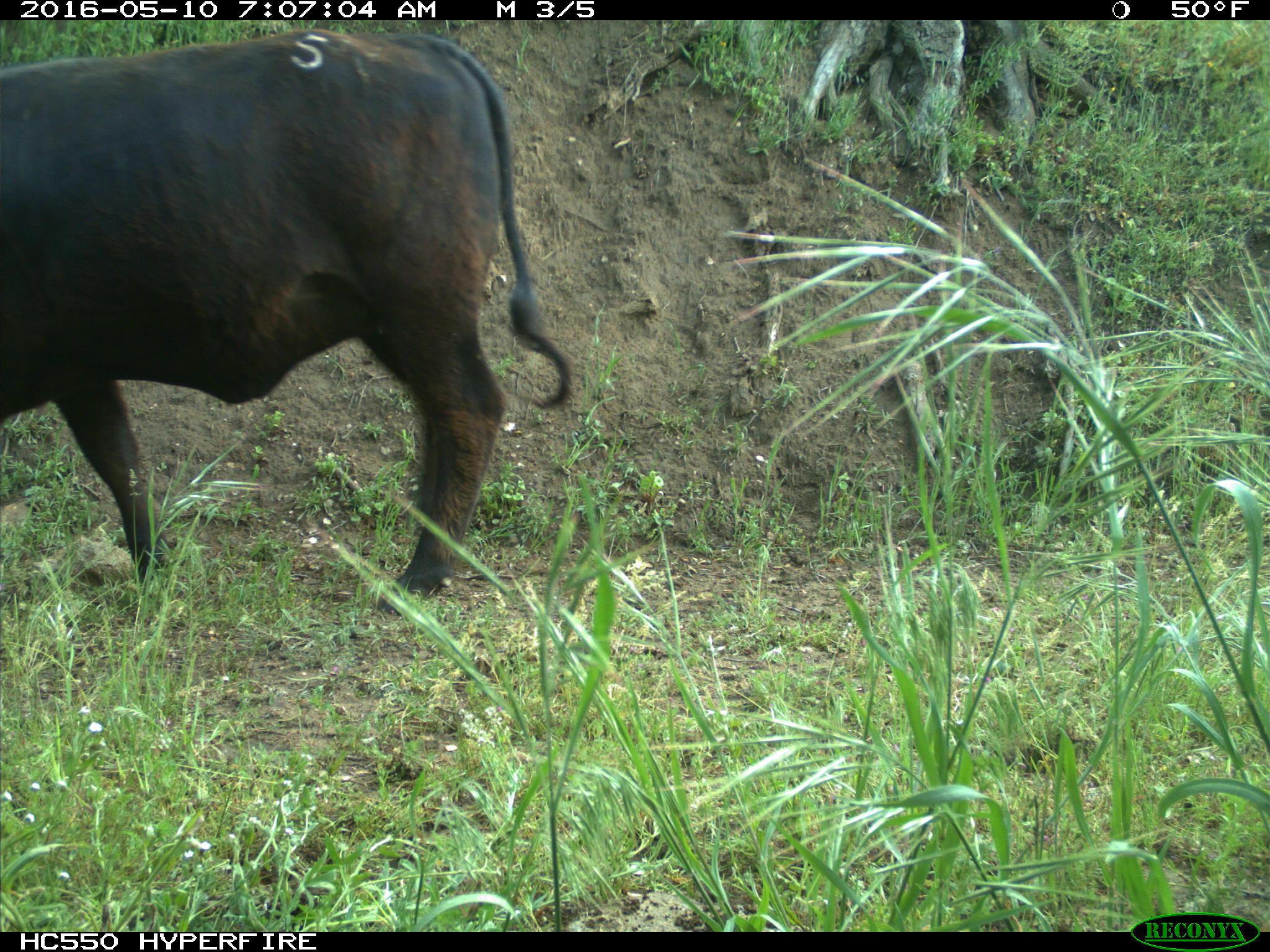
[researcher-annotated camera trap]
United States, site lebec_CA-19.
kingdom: Animalia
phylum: Chordata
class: Mammalia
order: Artiodactyla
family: Bovidae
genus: Bos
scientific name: Bos taurus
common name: domestic cow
Bos taurus (domestic cow).